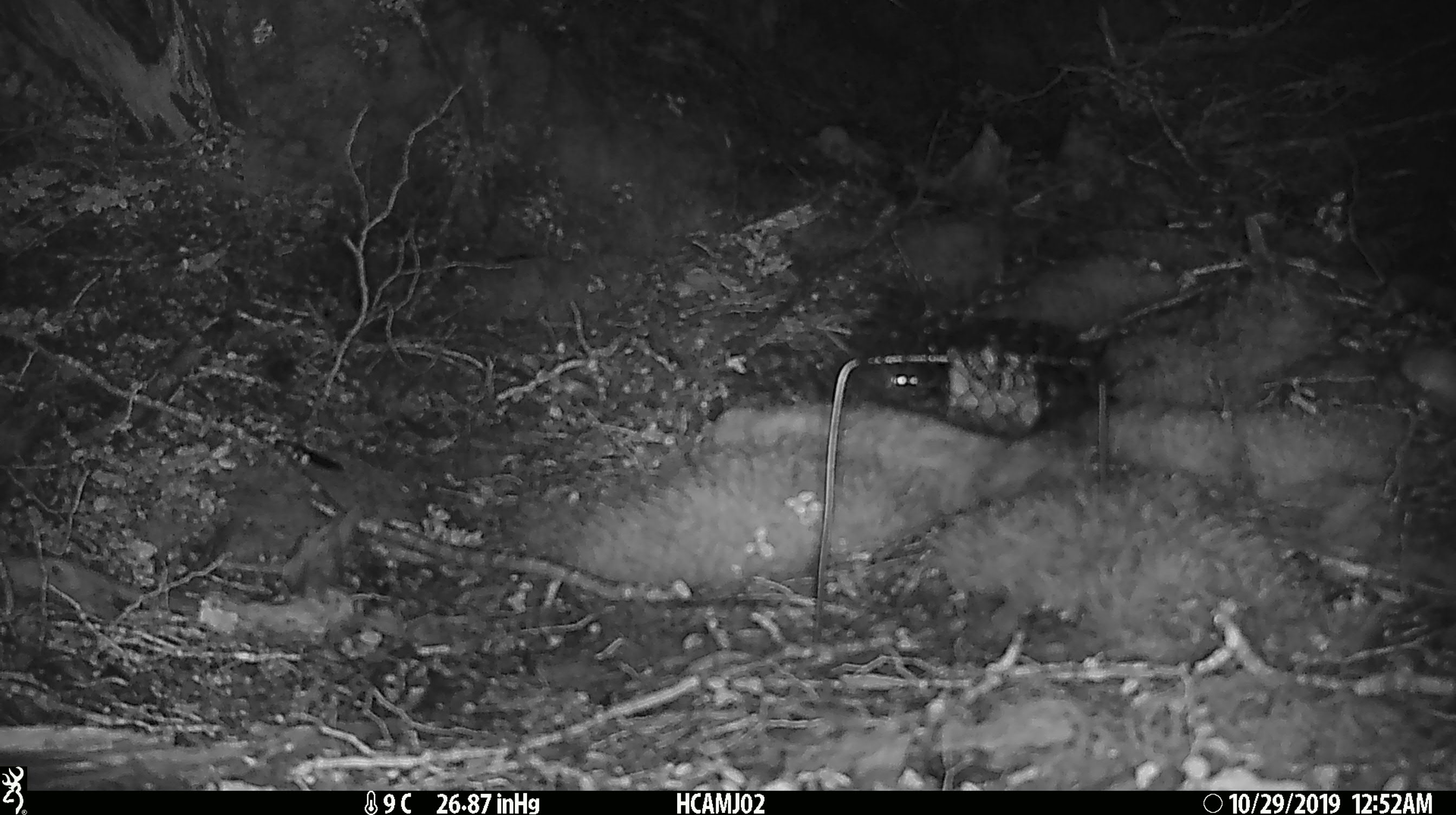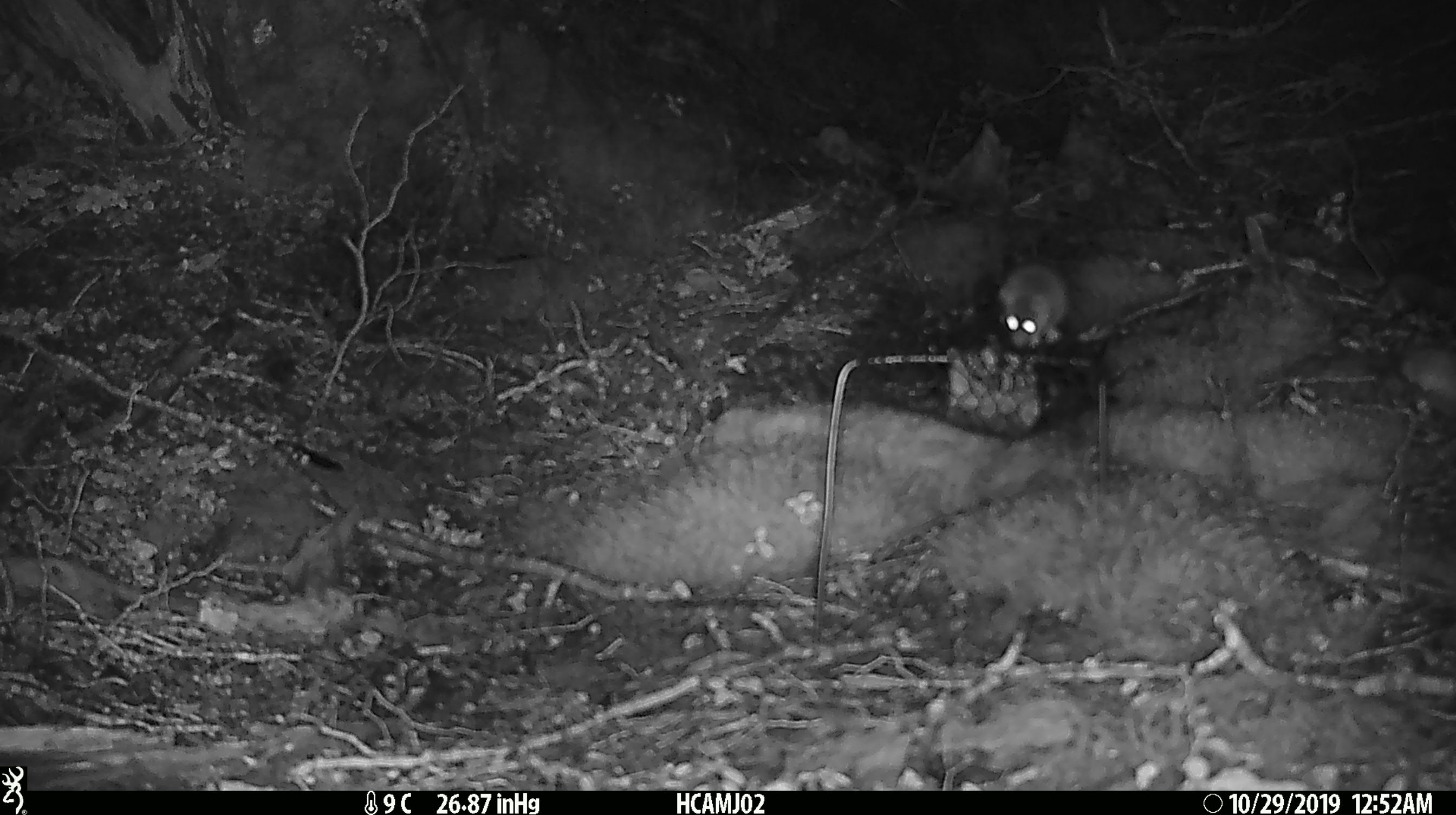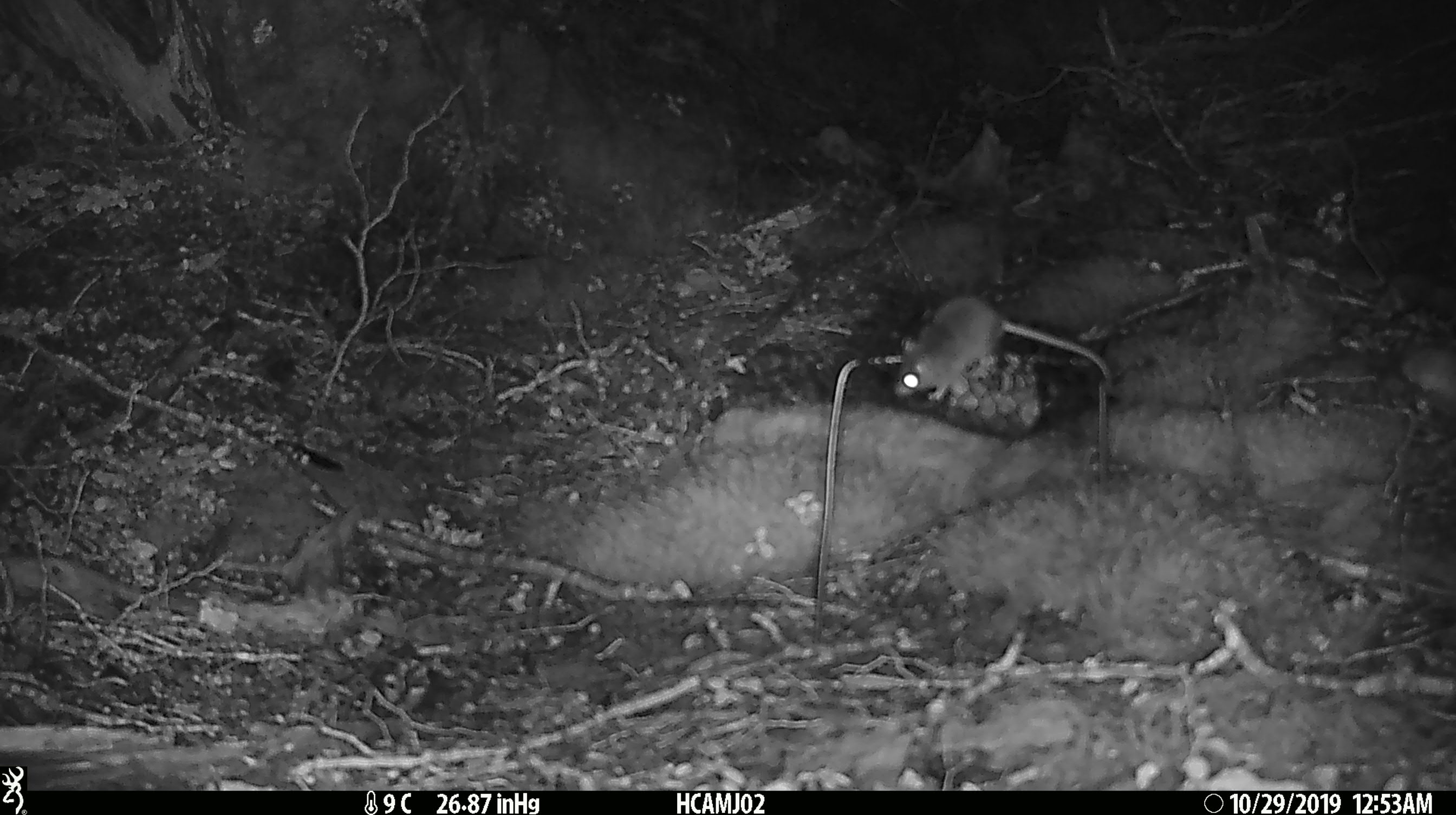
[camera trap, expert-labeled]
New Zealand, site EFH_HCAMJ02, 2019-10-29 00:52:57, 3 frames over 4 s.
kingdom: Animalia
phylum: Chordata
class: Mammalia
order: Rodentia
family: Muridae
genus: Mus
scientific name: Mus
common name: mouse